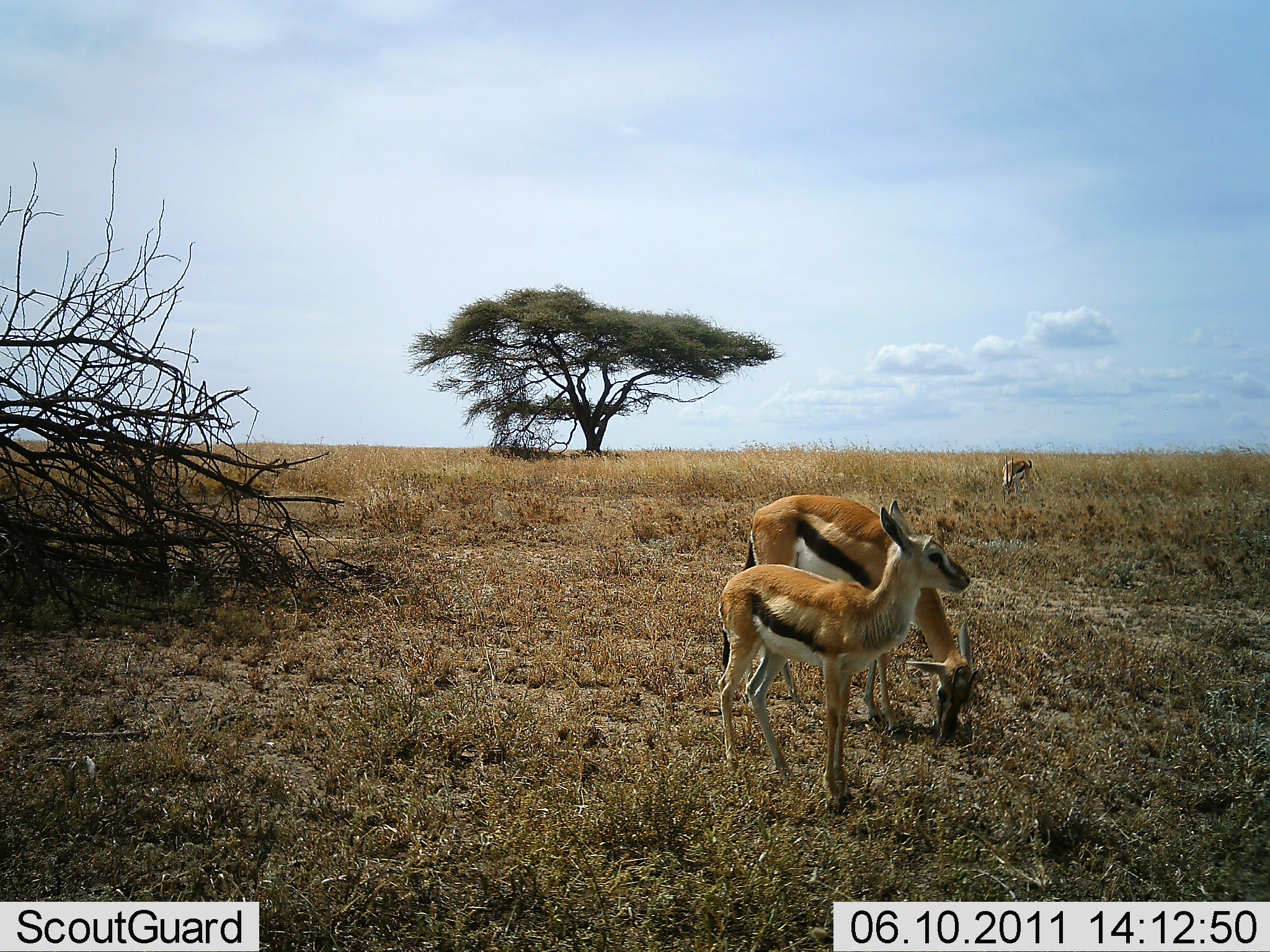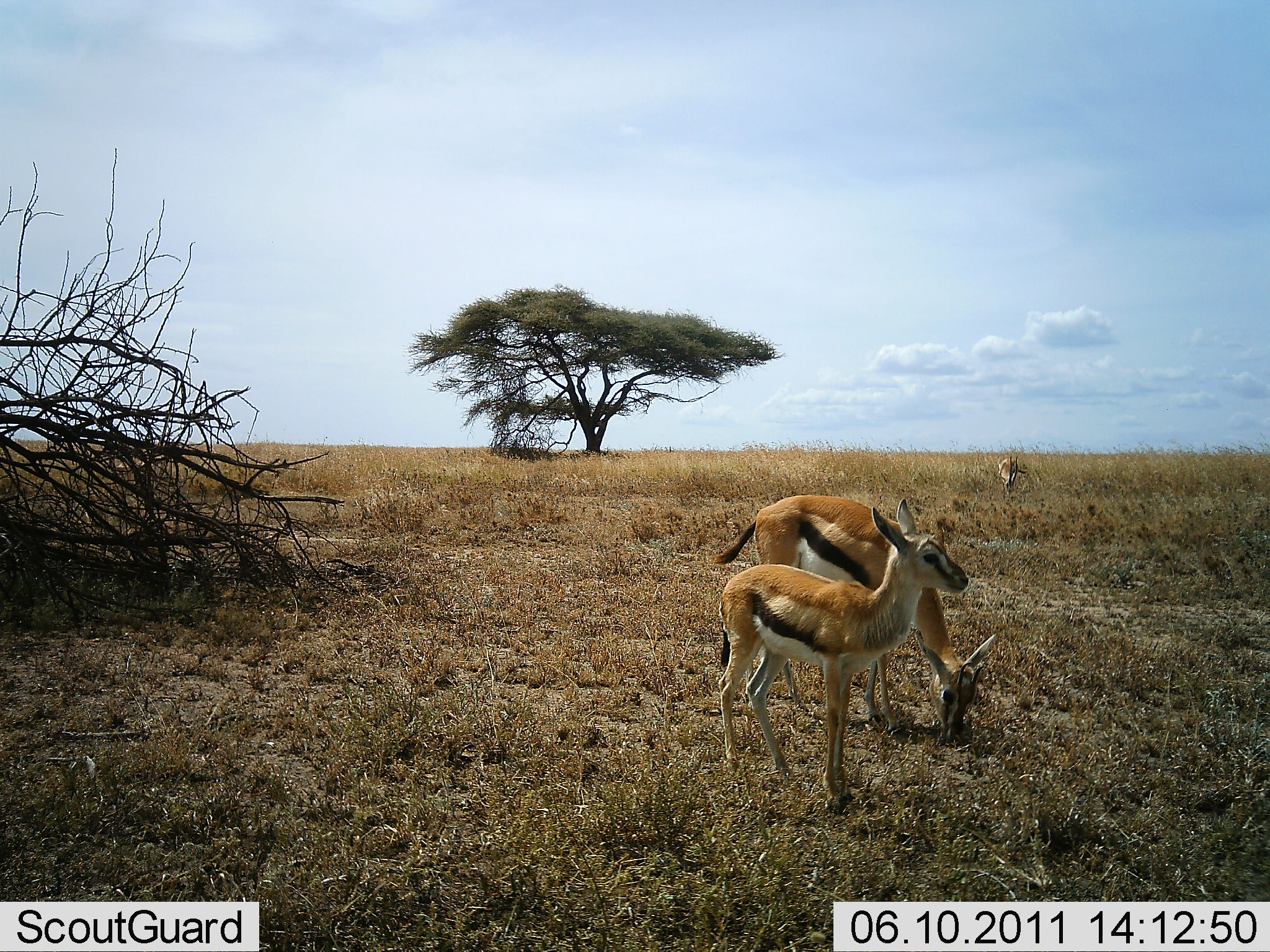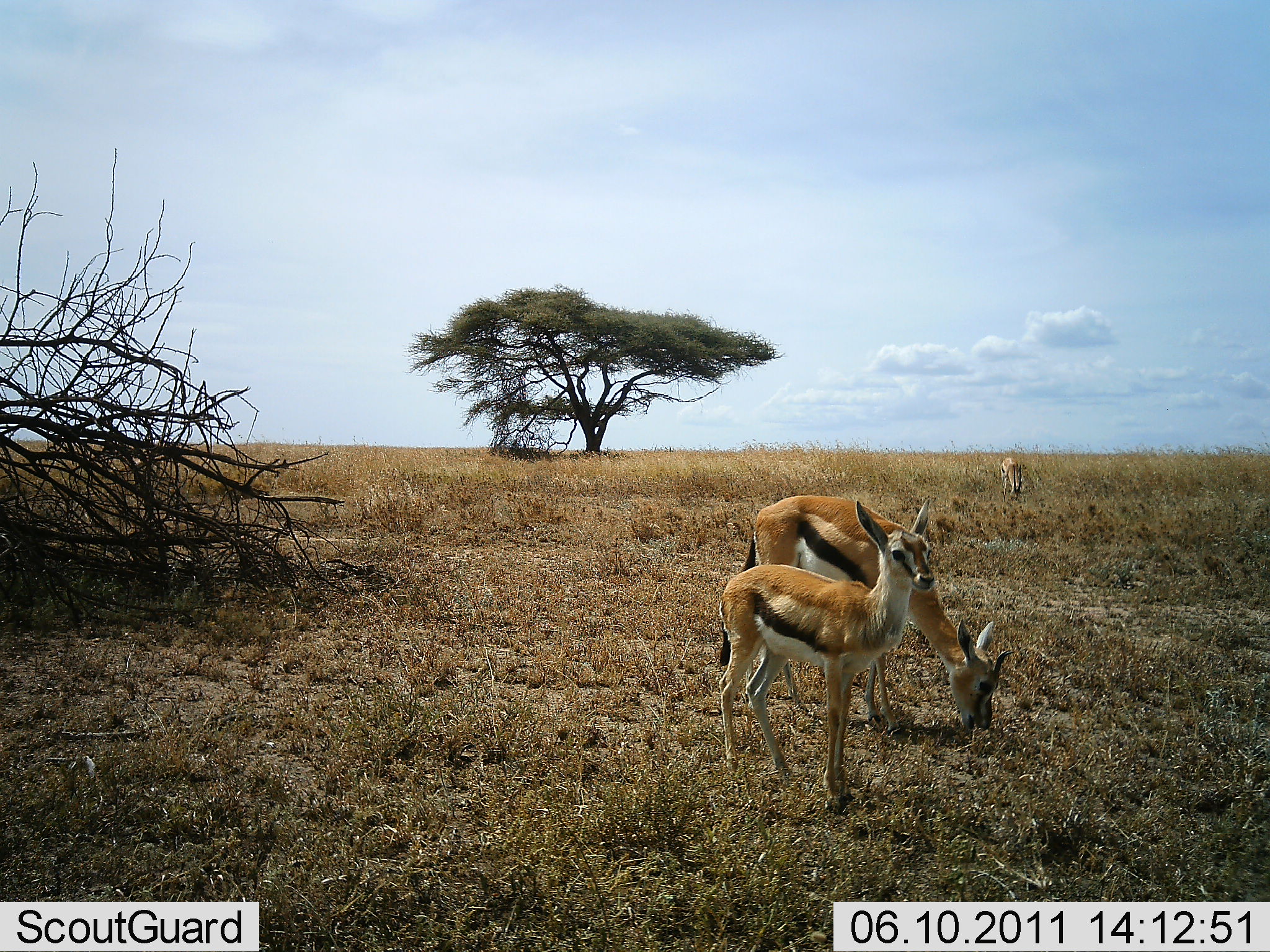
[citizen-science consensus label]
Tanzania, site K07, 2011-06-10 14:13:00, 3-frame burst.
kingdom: Animalia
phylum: Chordata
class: Mammalia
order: Artiodactyla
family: Bovidae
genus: Eudorcas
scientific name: Eudorcas thomsonii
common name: thomson's gazelle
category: gazellethomsons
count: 3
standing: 70%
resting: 0%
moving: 0%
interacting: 0%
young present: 30%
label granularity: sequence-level